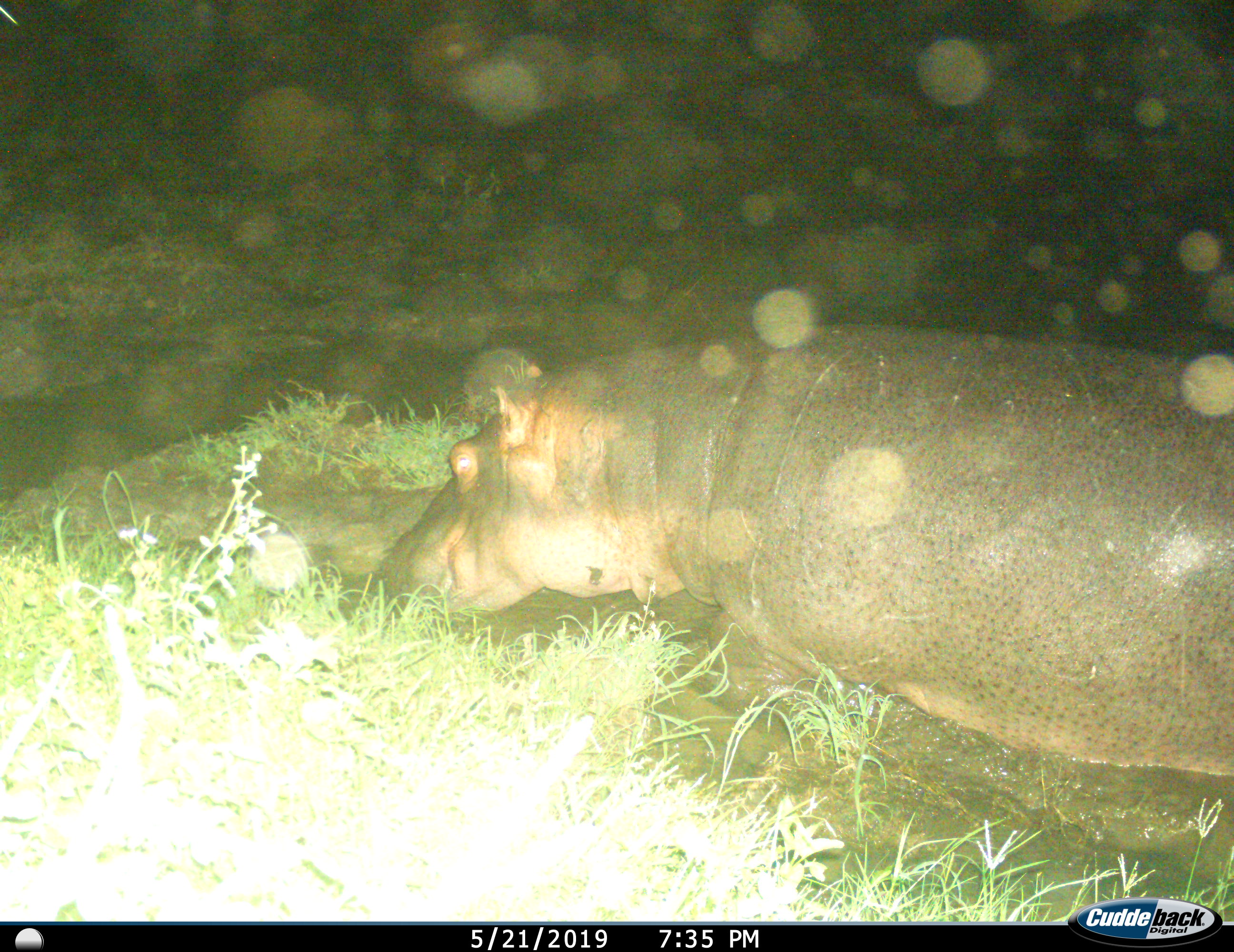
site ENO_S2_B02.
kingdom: Animalia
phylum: Chordata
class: Mammalia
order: Artiodactyla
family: Hippopotamidae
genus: Hippopotamus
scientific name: Hippopotamus amphibius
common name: hippopotamus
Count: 1.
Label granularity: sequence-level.